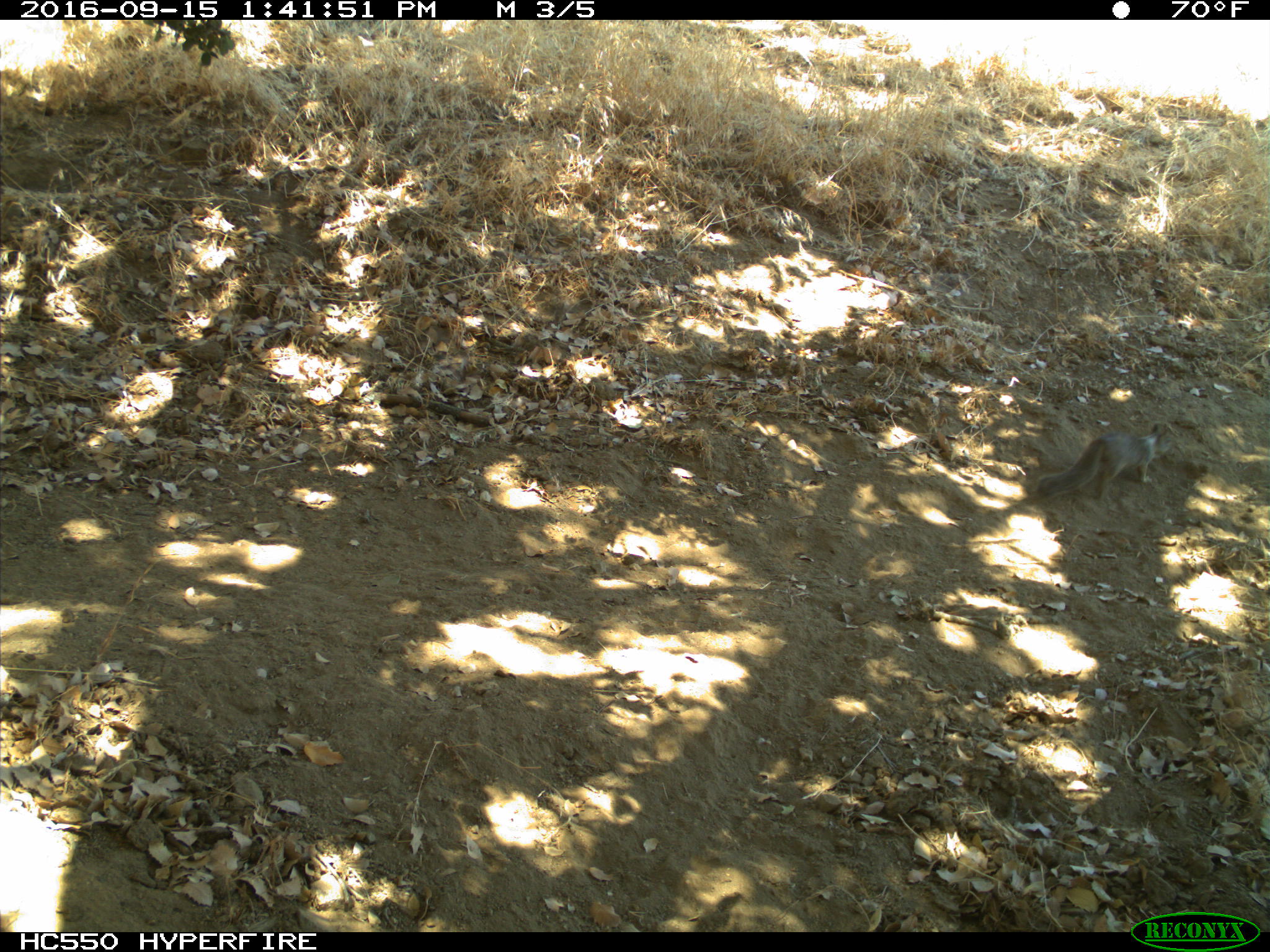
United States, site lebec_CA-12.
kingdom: Animalia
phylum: Chordata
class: Mammalia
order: Rodentia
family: Sciuridae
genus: Otospermophilus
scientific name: Otospermophilus beecheyi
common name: california ground squirrel